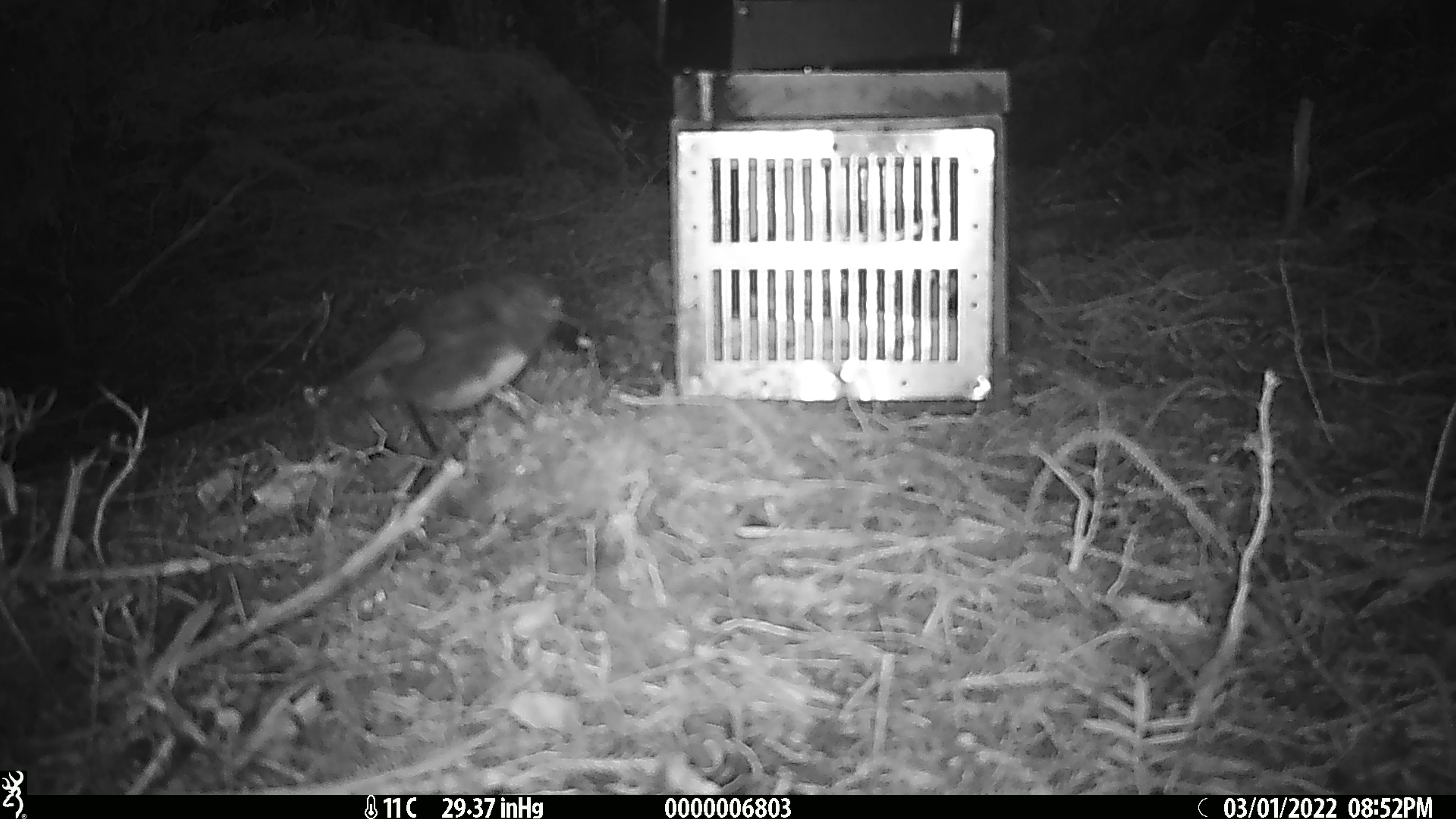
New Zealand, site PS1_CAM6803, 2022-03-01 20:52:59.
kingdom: Animalia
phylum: Chordata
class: Aves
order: Passeriformes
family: Petroicidae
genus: Petroica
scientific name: Petroica australis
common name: new zealand robin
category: robin